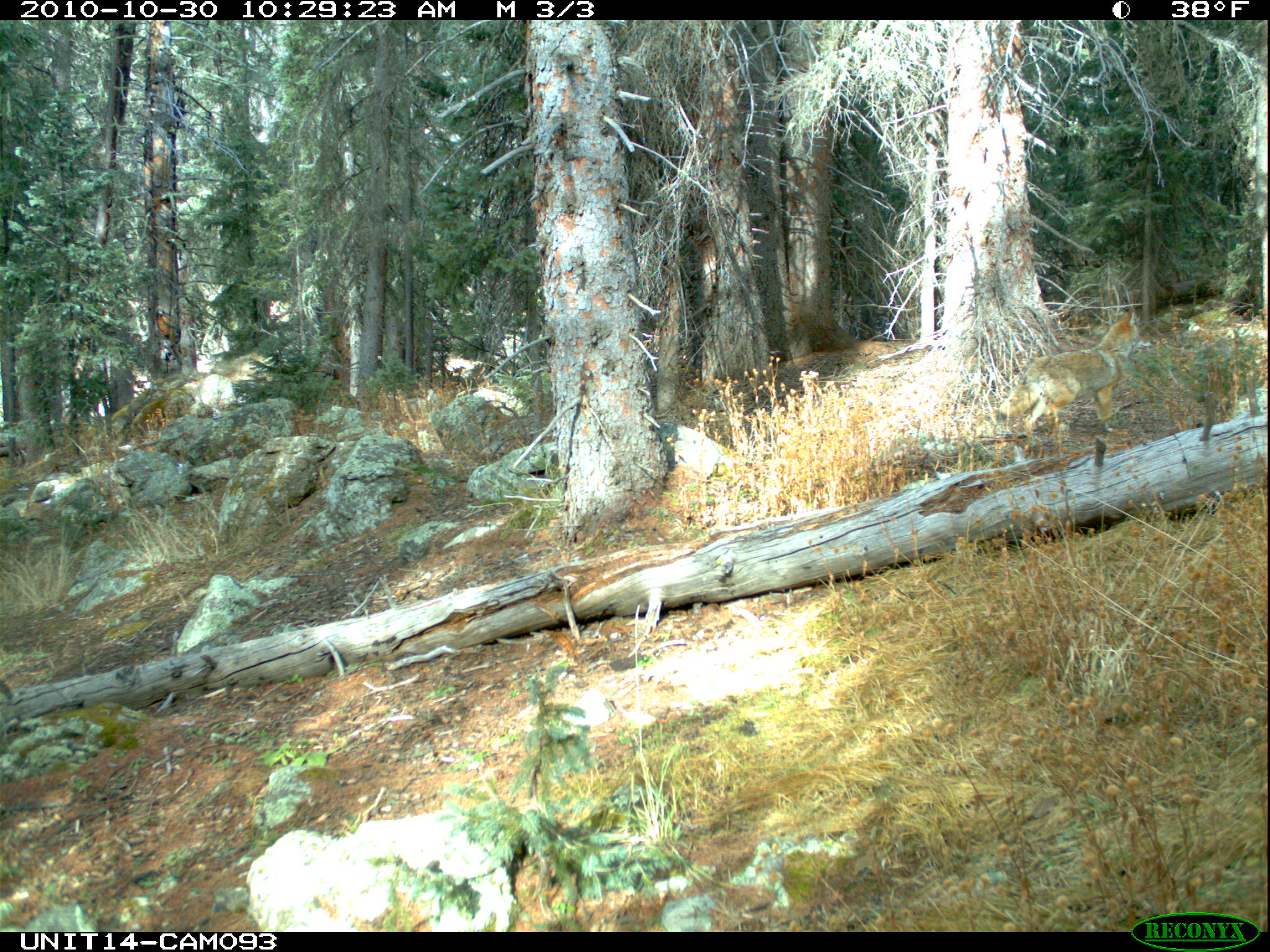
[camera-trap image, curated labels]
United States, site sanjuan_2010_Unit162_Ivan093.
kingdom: Animalia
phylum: Chordata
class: Mammalia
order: Carnivora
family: Canidae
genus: Canis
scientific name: Canis latrans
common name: coyote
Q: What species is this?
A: Canis latrans (coyote).